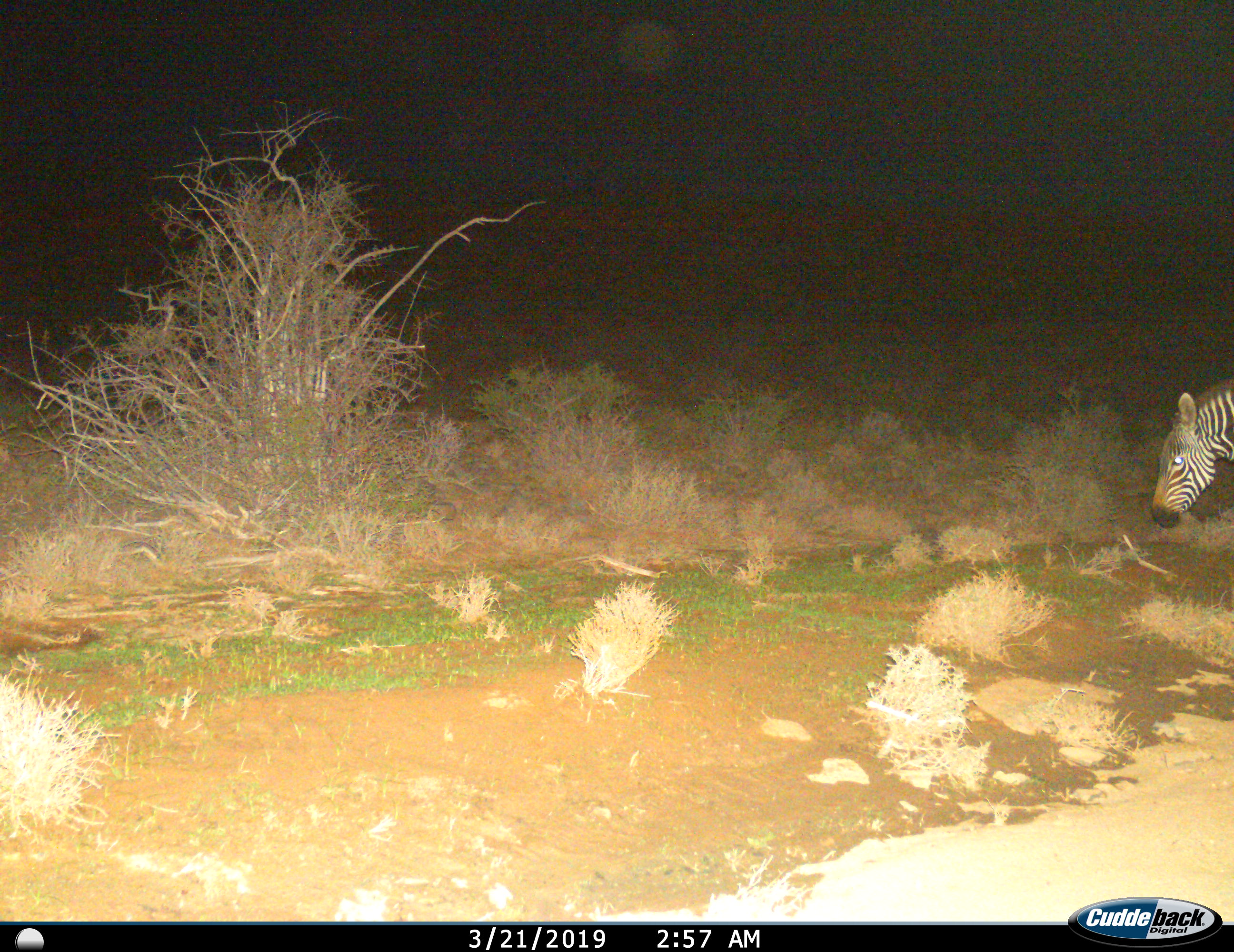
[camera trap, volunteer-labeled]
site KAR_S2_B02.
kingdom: Animalia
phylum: Chordata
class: Mammalia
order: Perissodactyla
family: Equidae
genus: Equus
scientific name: Equus zebra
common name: mountain zebra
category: zebramountain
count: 1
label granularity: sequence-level